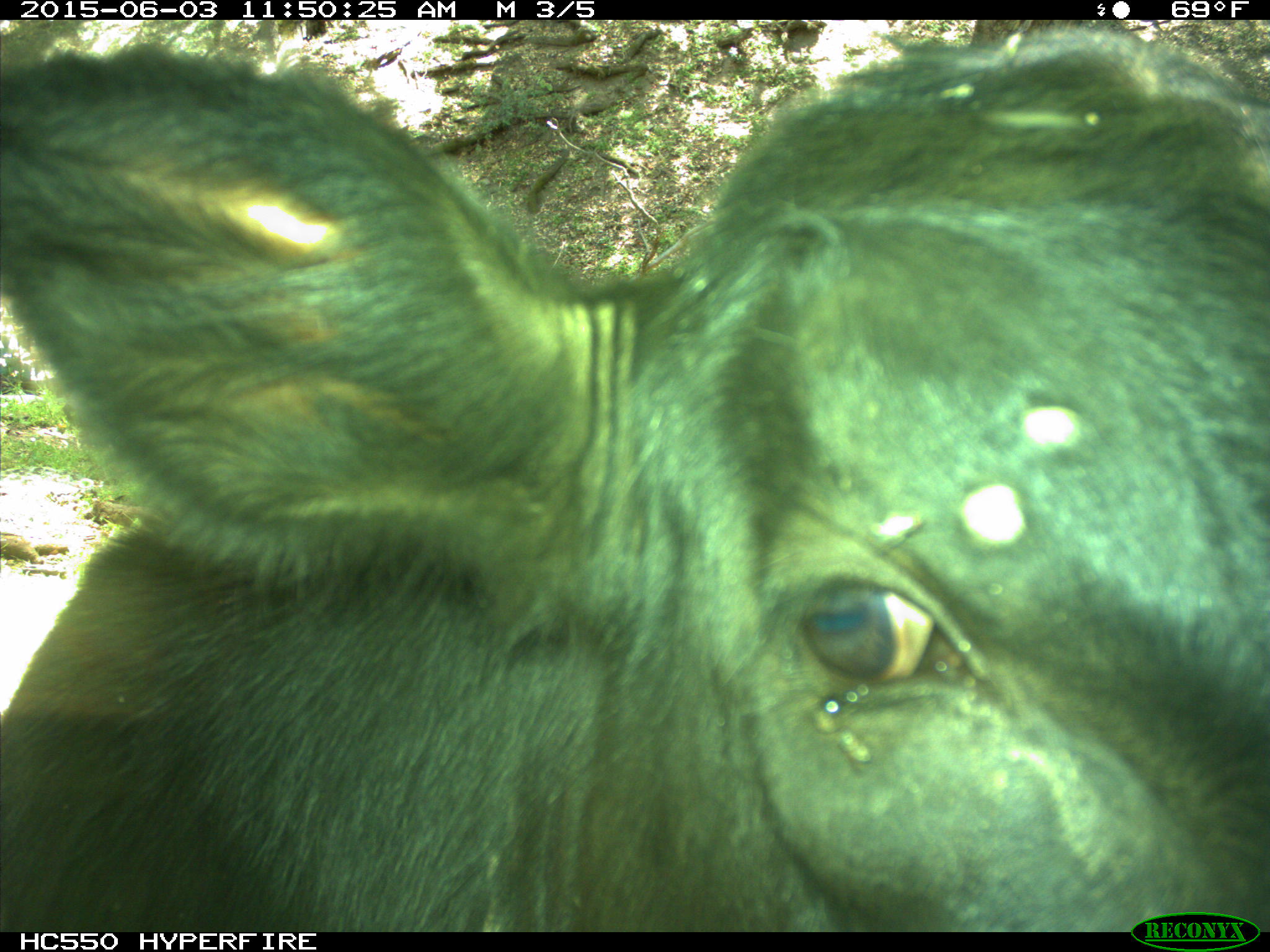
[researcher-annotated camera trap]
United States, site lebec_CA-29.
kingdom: Animalia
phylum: Chordata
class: Mammalia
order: Artiodactyla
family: Bovidae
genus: Bos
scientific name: Bos taurus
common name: domestic cow